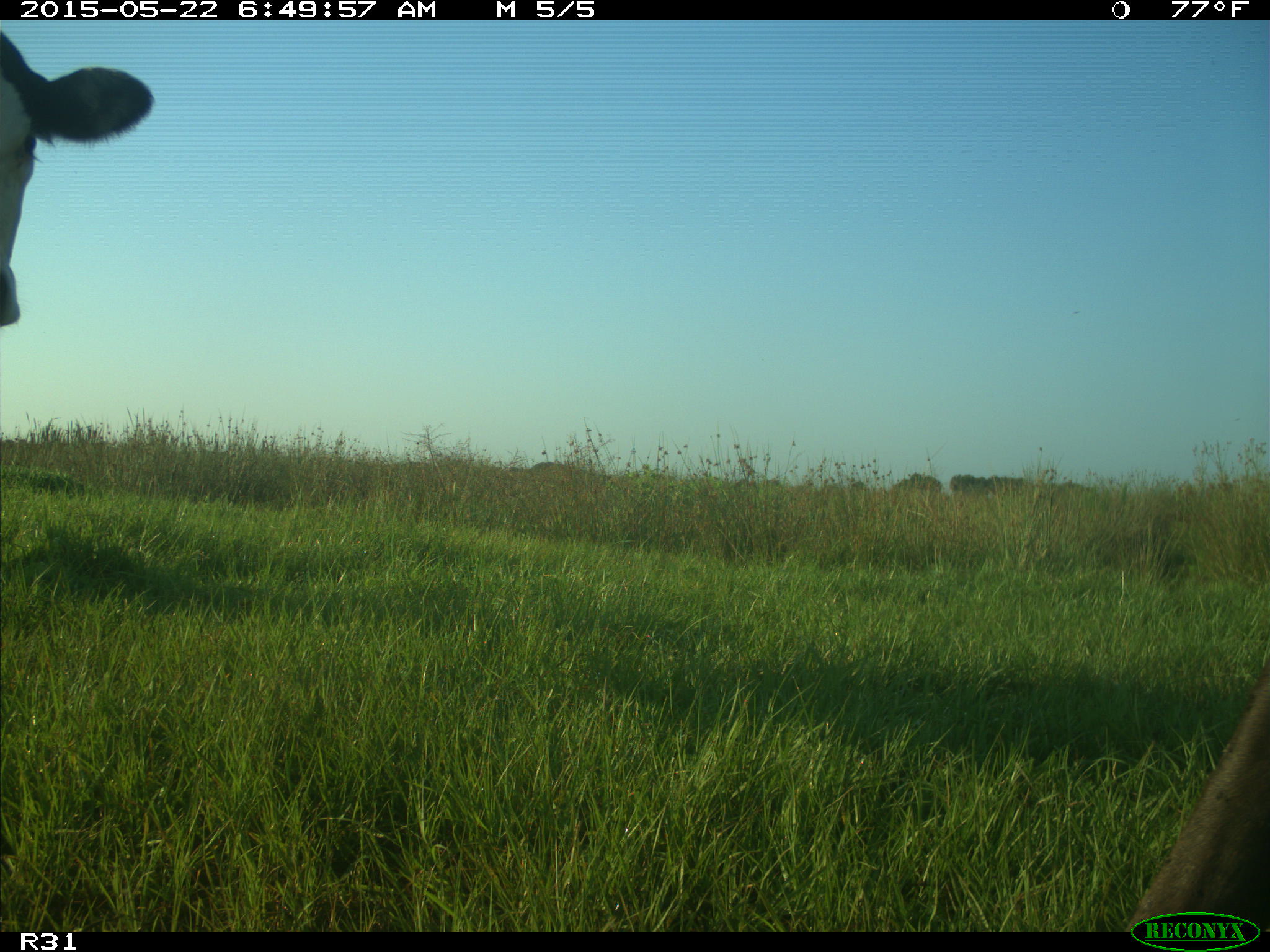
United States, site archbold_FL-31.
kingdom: Animalia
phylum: Chordata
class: Mammalia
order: Artiodactyla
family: Bovidae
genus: Bos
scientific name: Bos taurus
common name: domestic cow